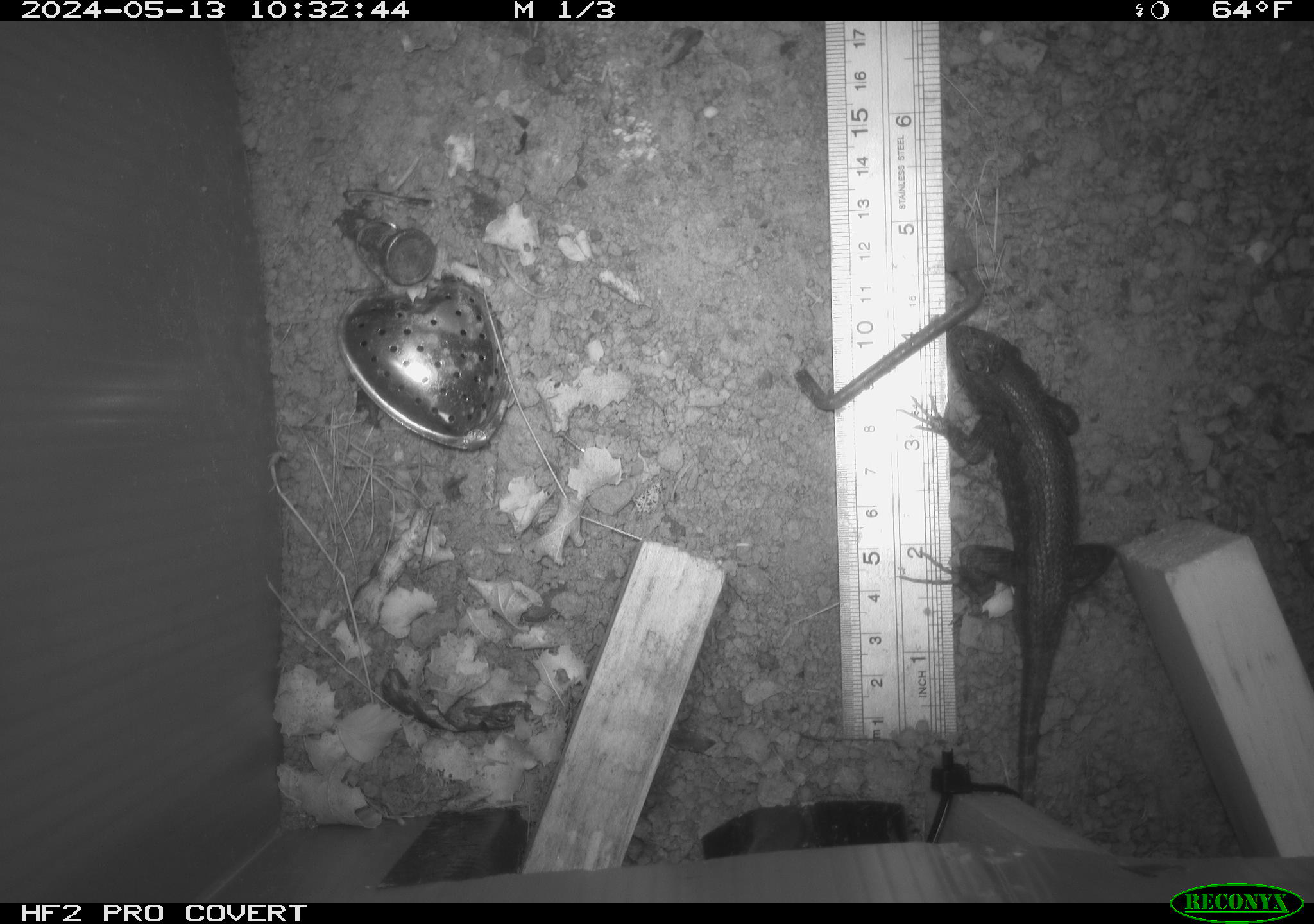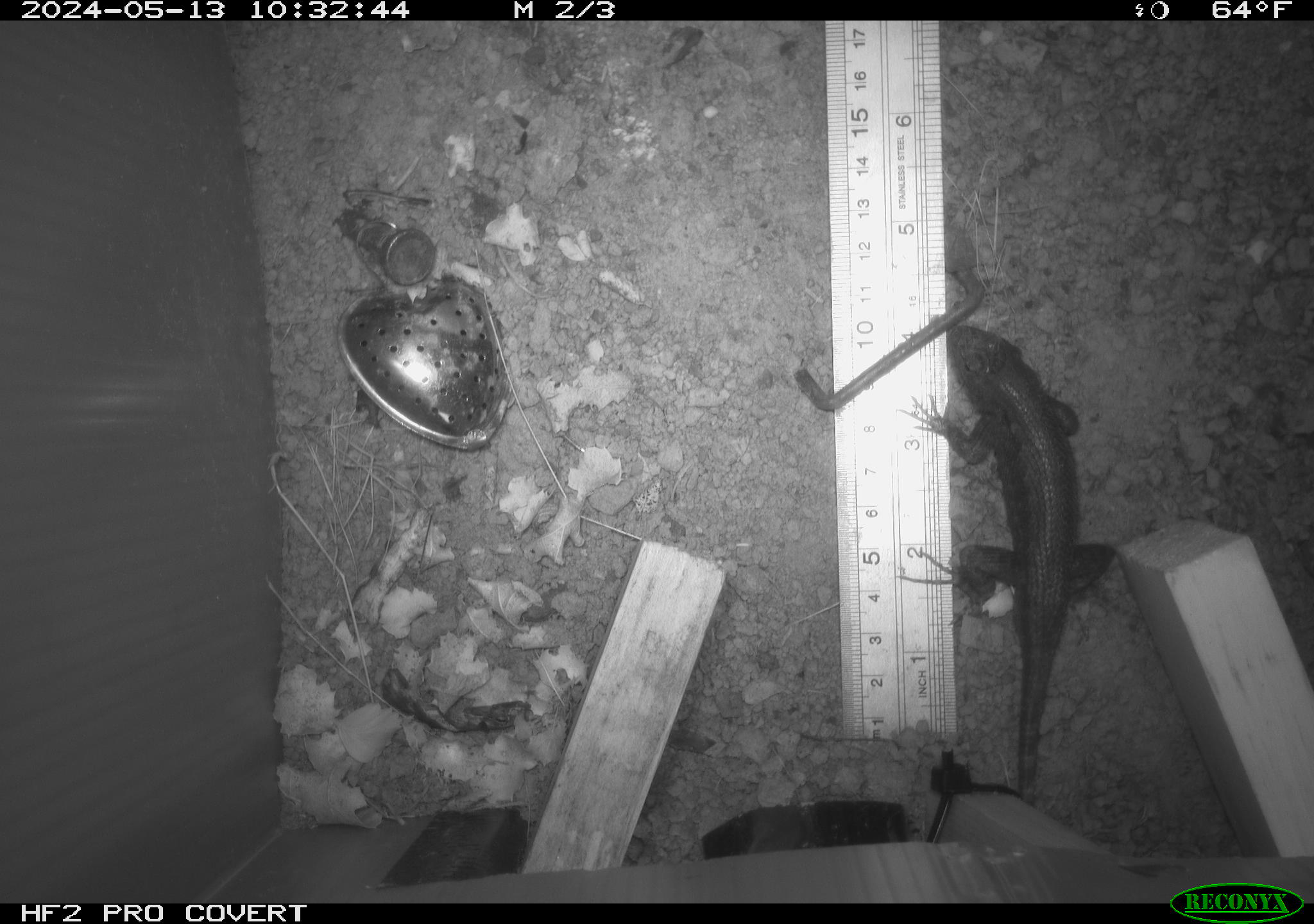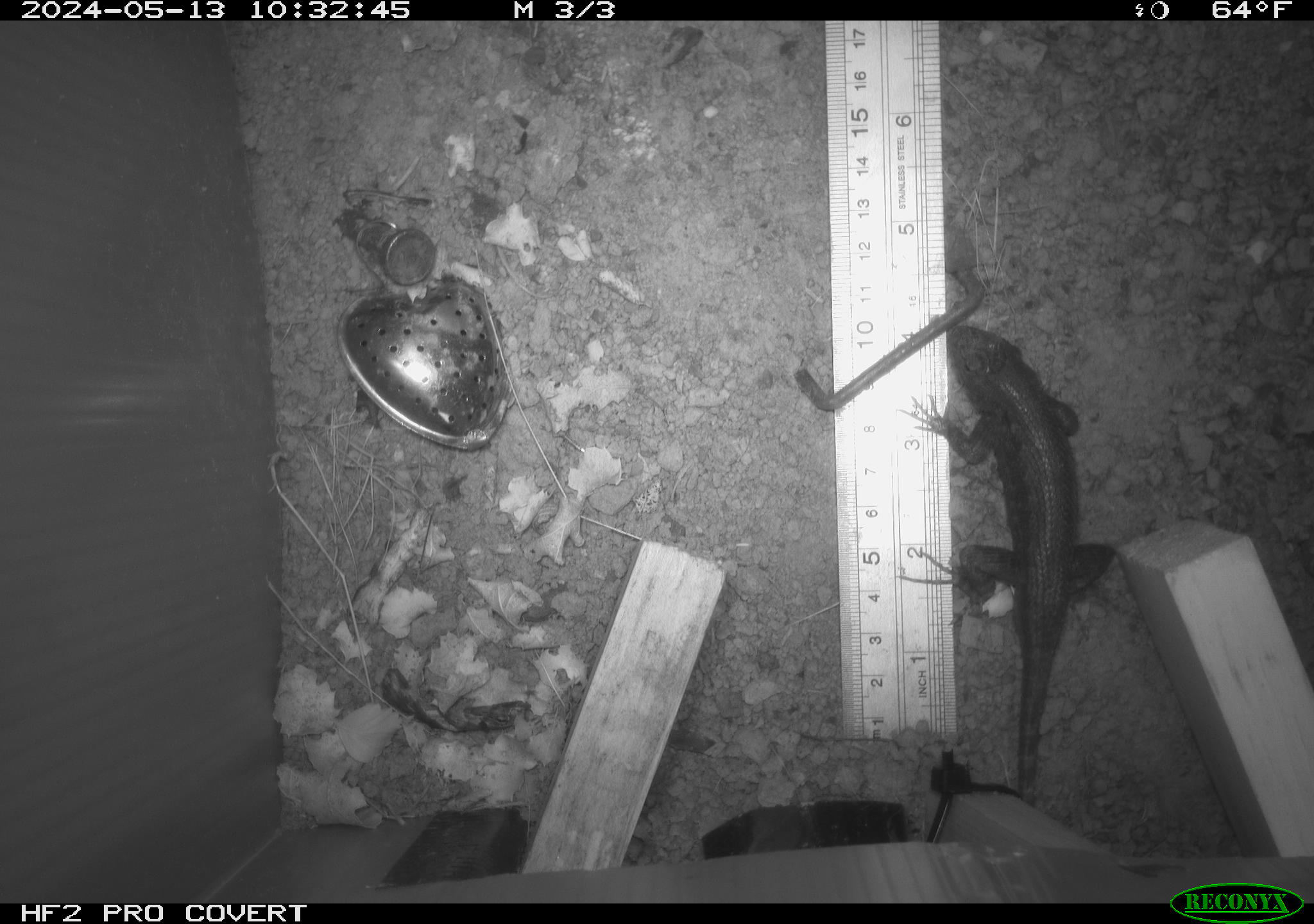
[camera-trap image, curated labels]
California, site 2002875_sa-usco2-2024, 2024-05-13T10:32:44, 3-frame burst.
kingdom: Animalia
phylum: Chordata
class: Reptilia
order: Squamata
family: Phrynosomatidae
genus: Sceloporus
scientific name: Sceloporus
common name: spiny lizards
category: sceloporus species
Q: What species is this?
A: Sceloporus species (spiny lizards) (Sceloporus).